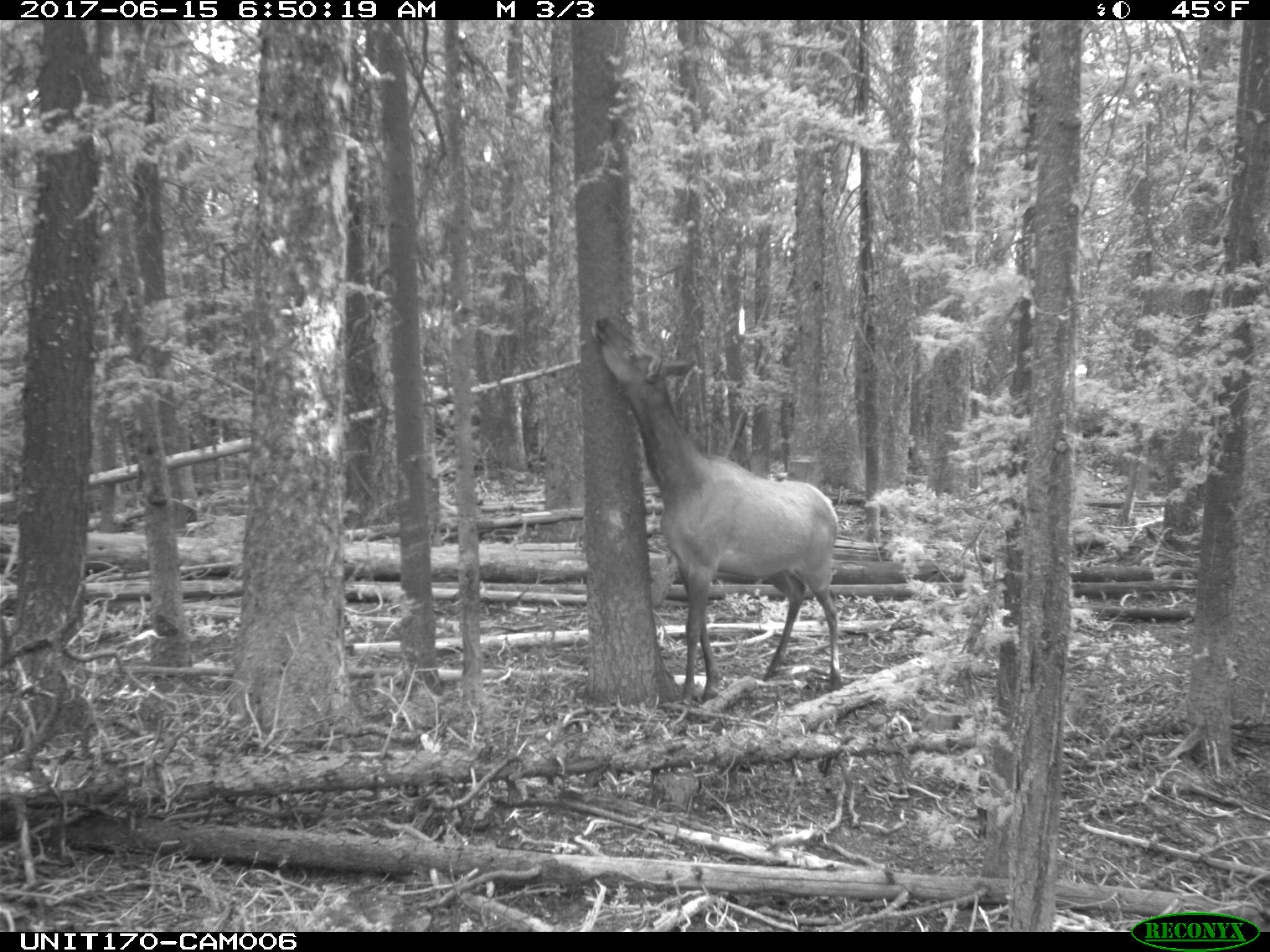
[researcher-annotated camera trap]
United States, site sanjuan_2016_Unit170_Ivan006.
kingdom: Animalia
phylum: Chordata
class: Mammalia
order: Artiodactyla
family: Cervidae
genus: Cervus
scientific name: Cervus elaphus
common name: red deer